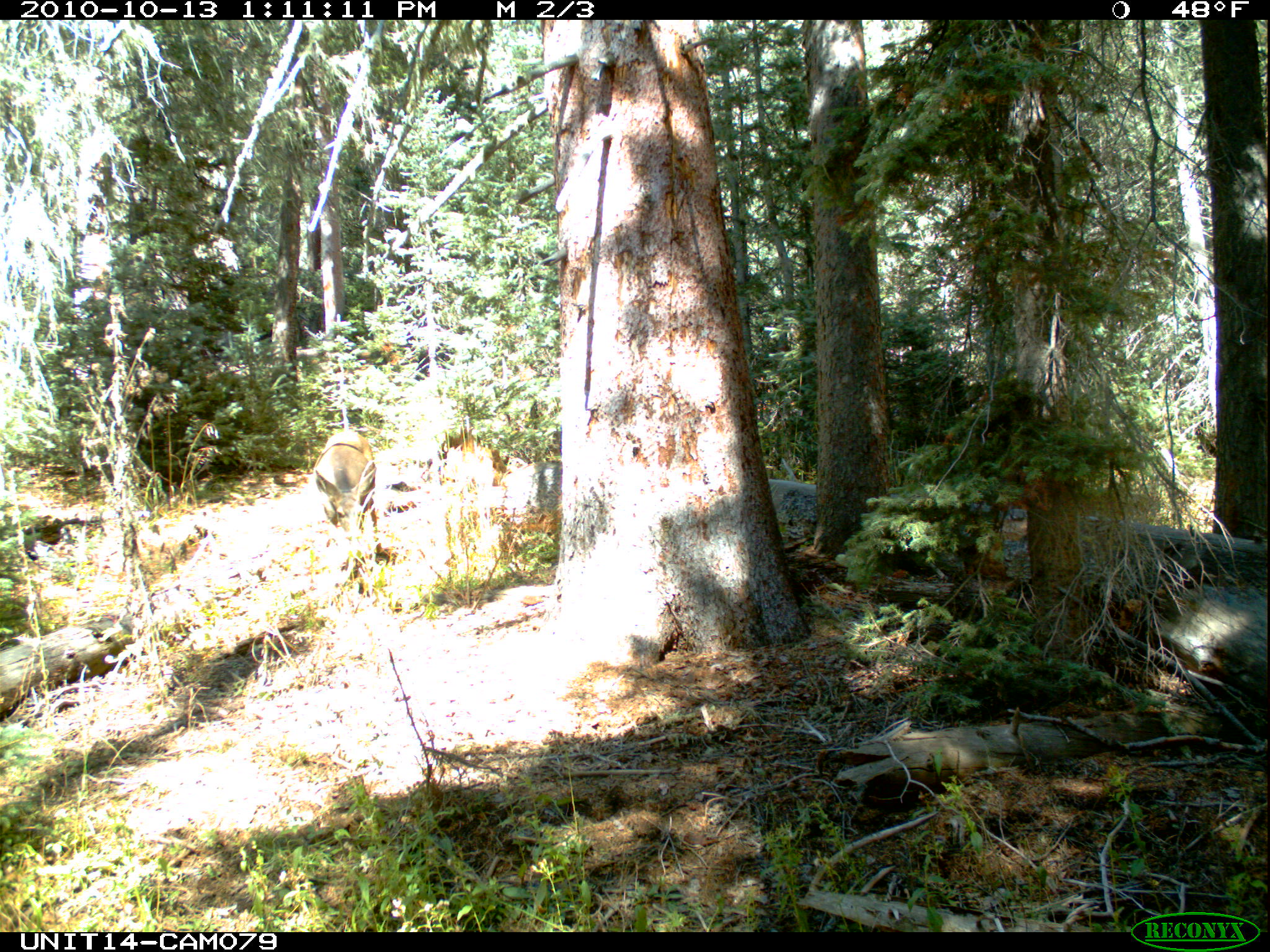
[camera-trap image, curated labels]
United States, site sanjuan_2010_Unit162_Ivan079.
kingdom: Animalia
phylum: Chordata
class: Mammalia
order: Artiodactyla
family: Cervidae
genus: Odocoileus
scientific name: Odocoileus hemionus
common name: mule deer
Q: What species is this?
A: Odocoileus hemionus (mule deer).